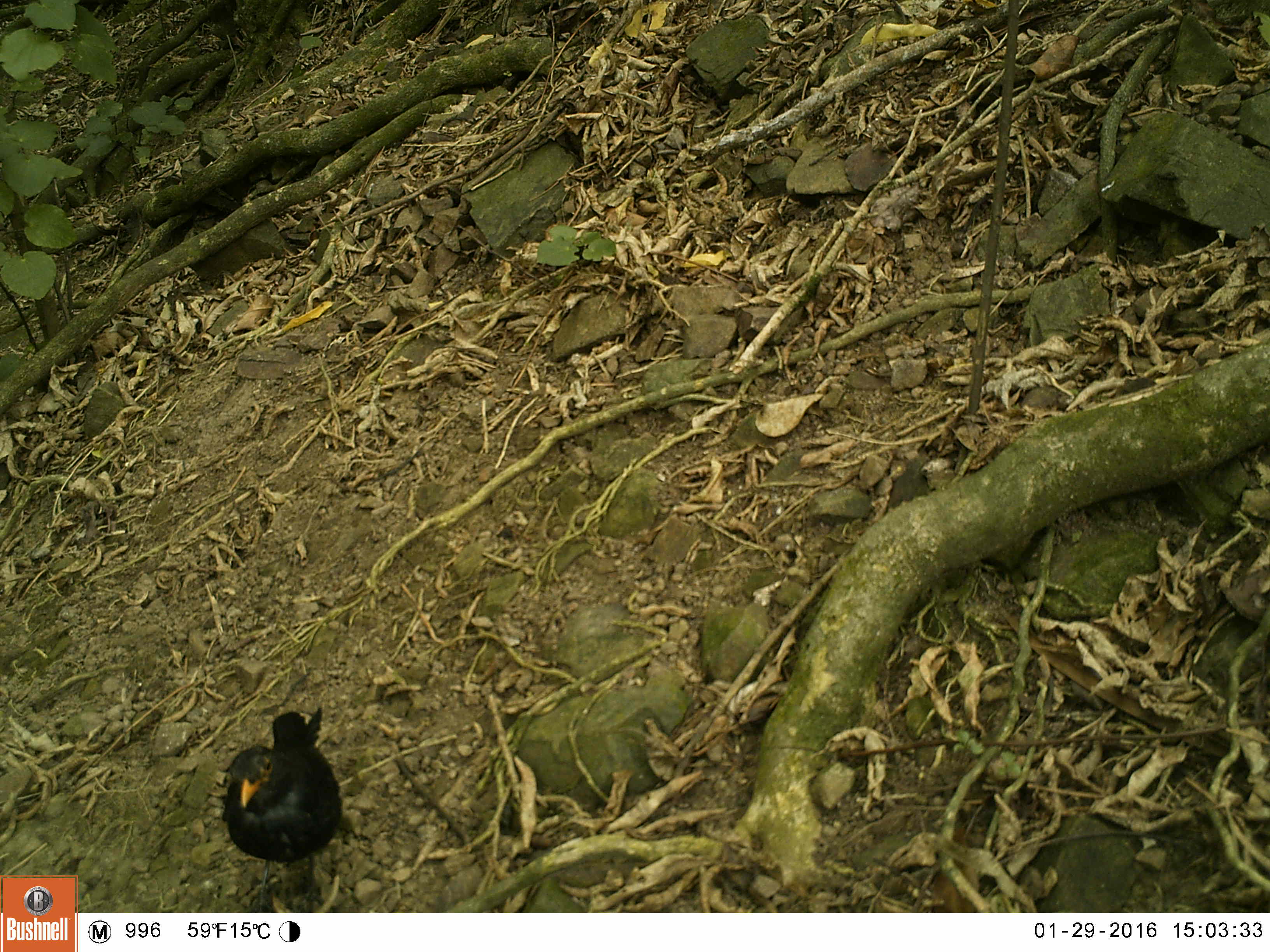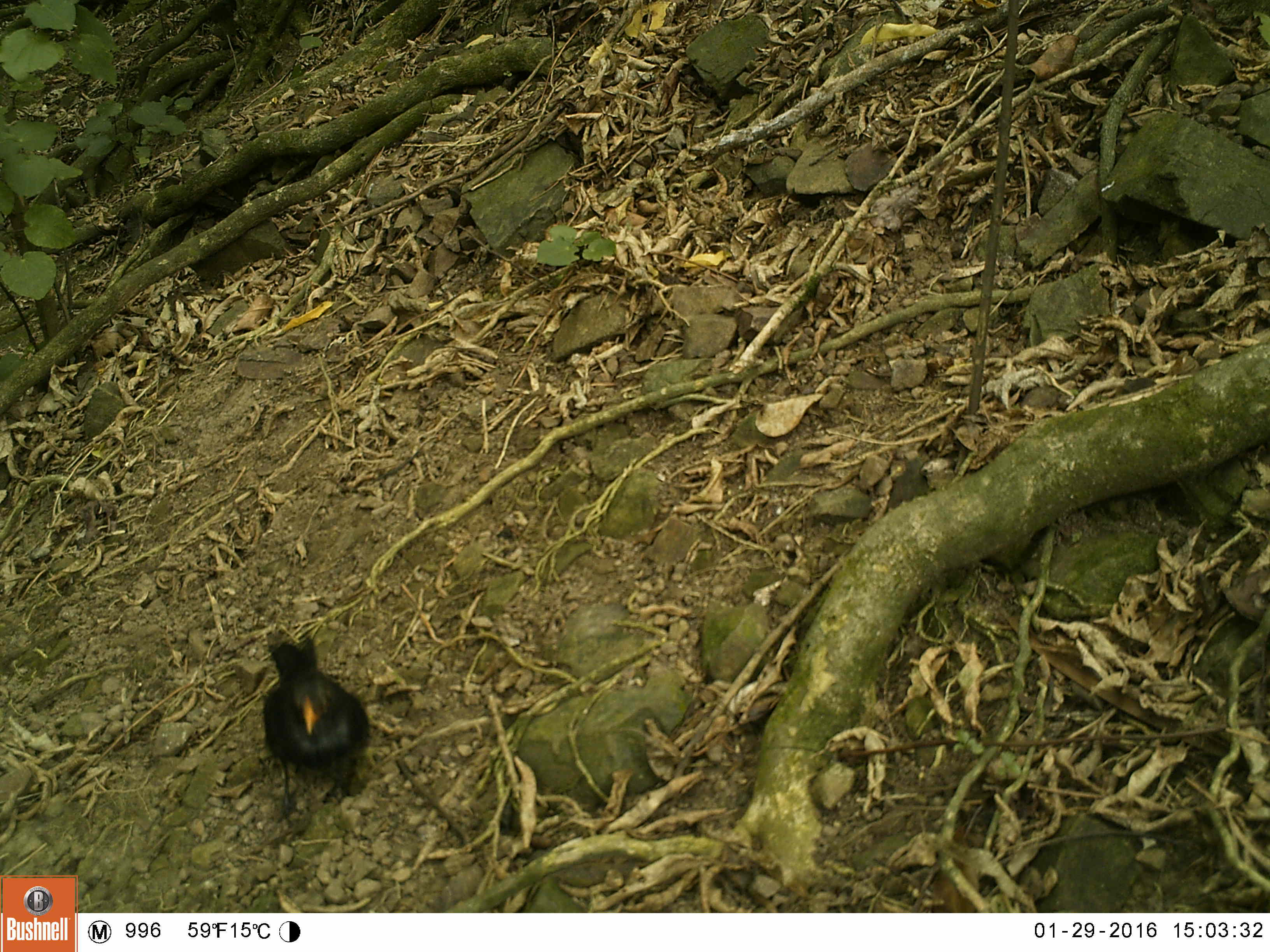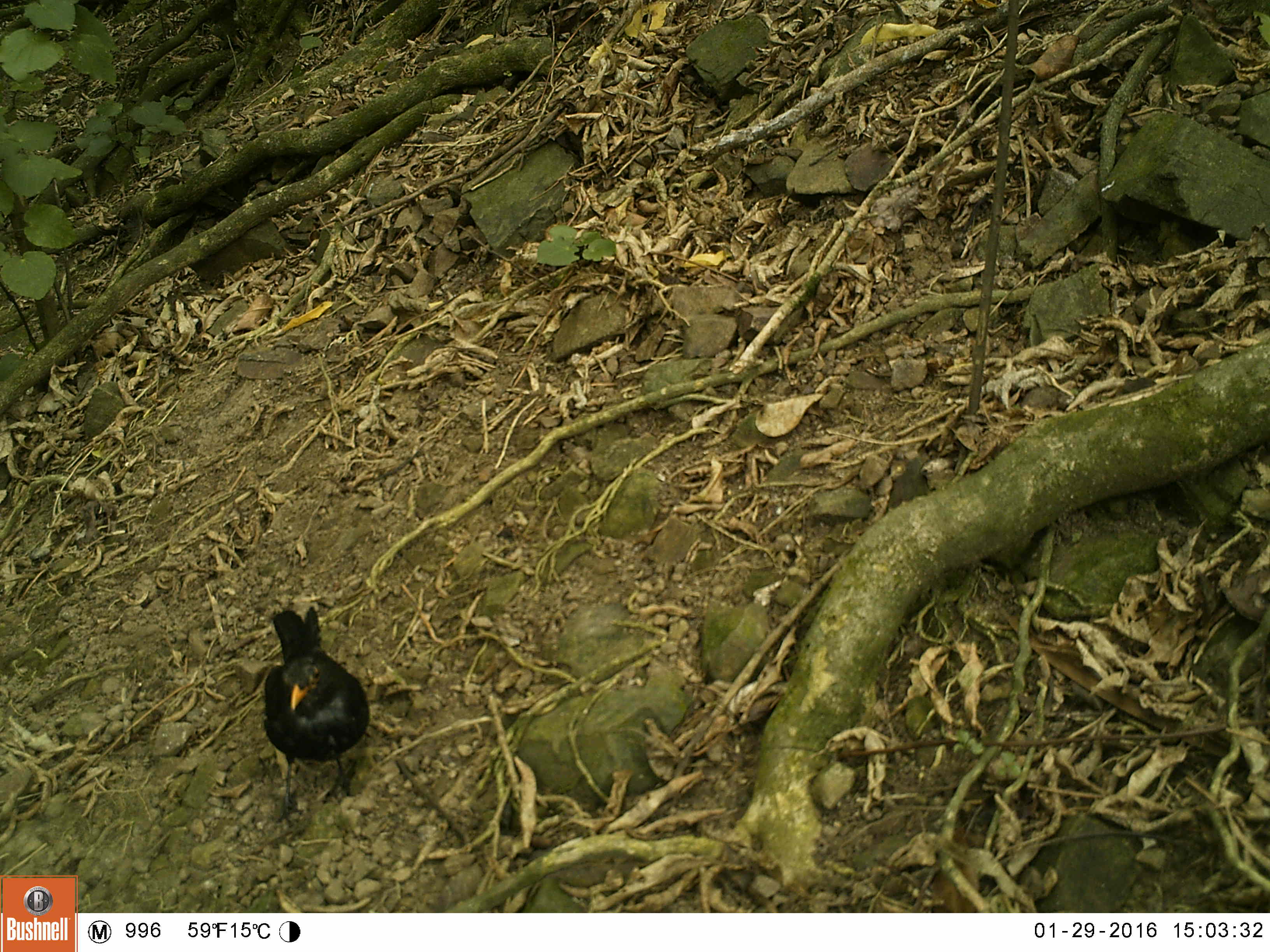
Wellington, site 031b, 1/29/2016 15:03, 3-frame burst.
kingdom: Animalia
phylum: Chordata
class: Aves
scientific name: Aves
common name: bird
Bird (Aves).